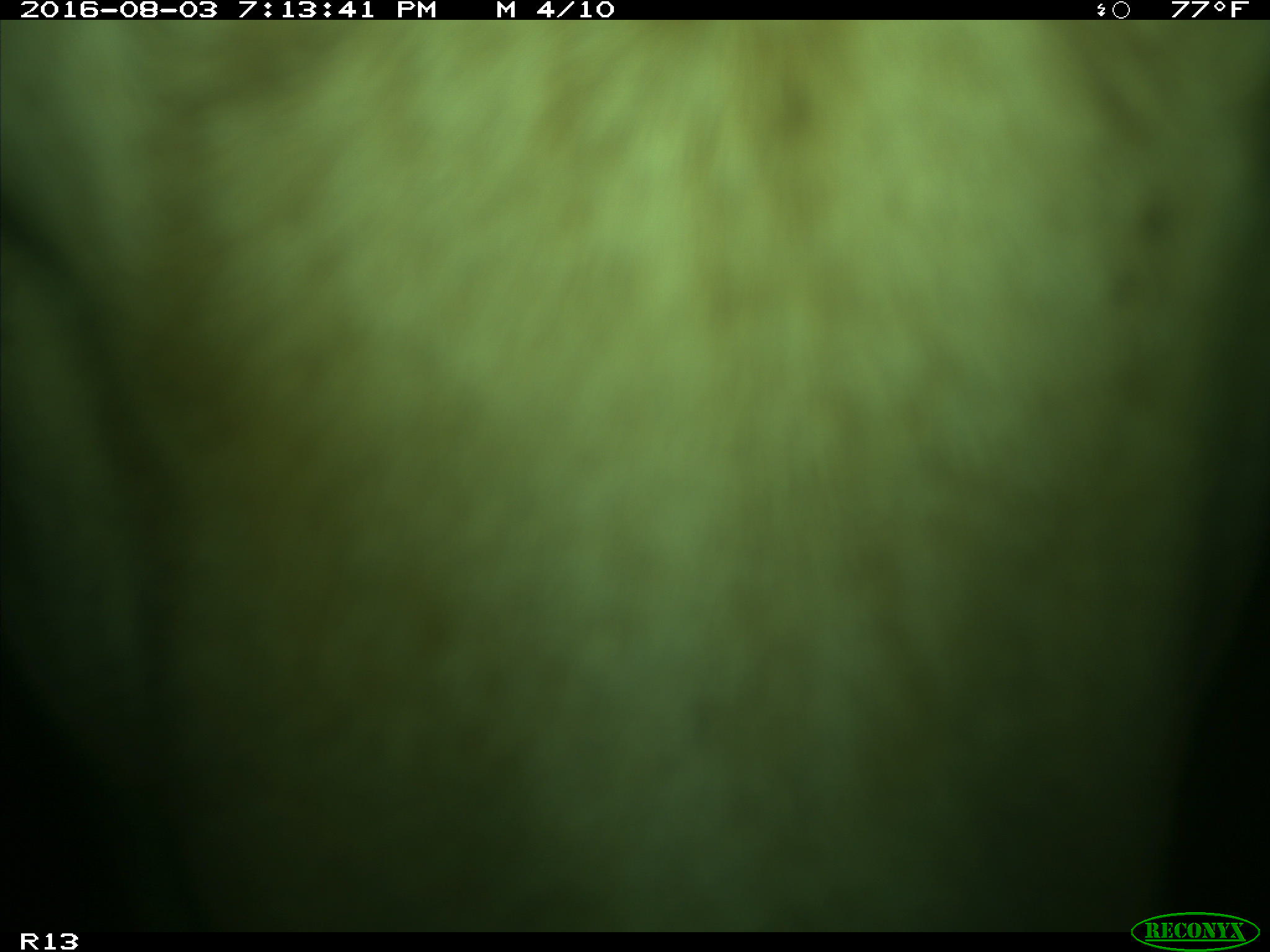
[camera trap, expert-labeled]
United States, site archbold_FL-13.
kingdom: Animalia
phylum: Chordata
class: Mammalia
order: Artiodactyla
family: Bovidae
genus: Bos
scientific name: Bos taurus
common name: domestic cow